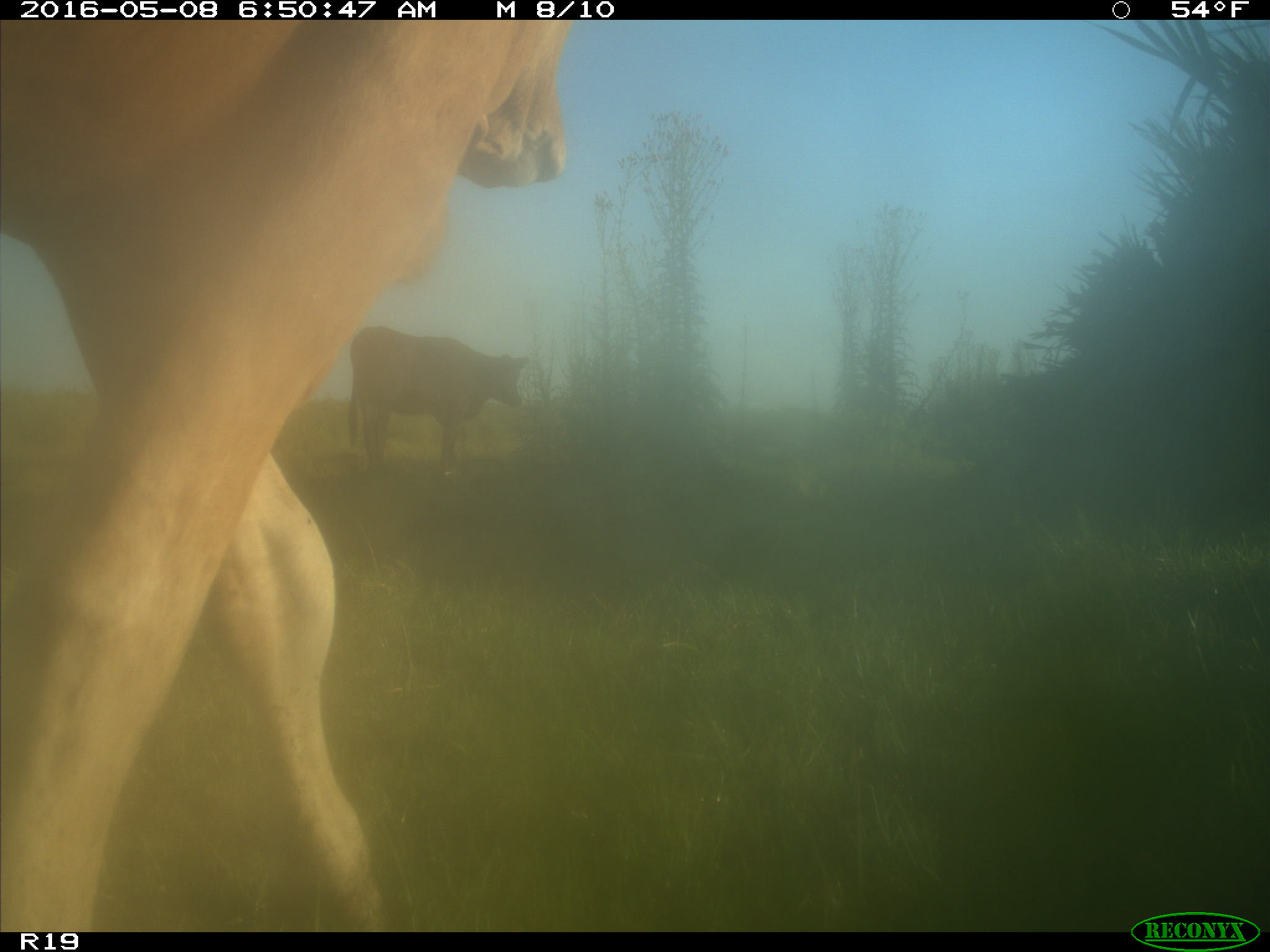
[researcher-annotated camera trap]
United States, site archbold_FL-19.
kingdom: Animalia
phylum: Chordata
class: Mammalia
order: Artiodactyla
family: Bovidae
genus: Bos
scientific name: Bos taurus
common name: domestic cow